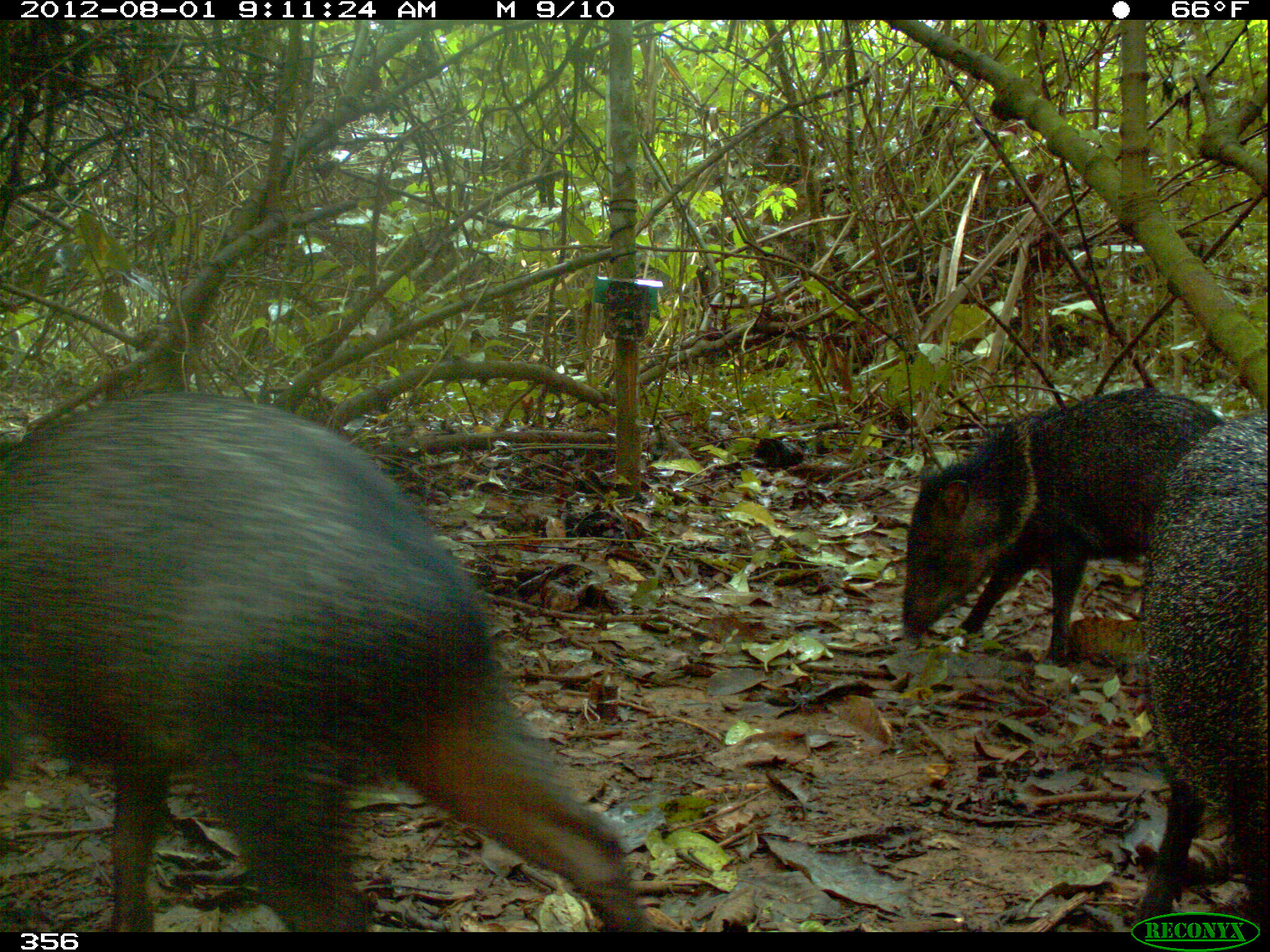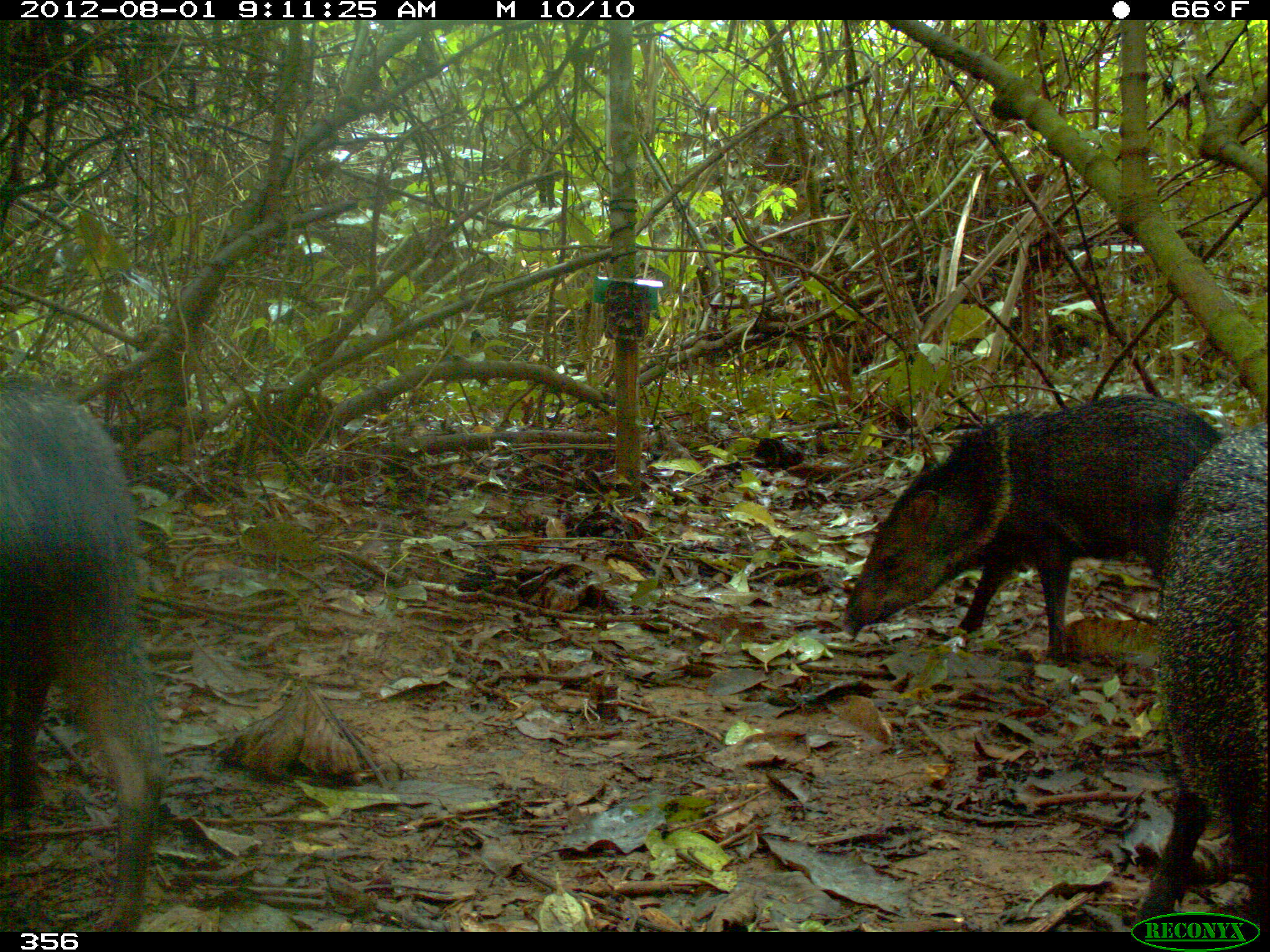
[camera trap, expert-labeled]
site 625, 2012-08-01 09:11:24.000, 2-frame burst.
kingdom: Animalia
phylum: Chordata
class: Mammalia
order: Artiodactyla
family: Tayassuidae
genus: Pecari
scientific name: Pecari tajacu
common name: collared peccary